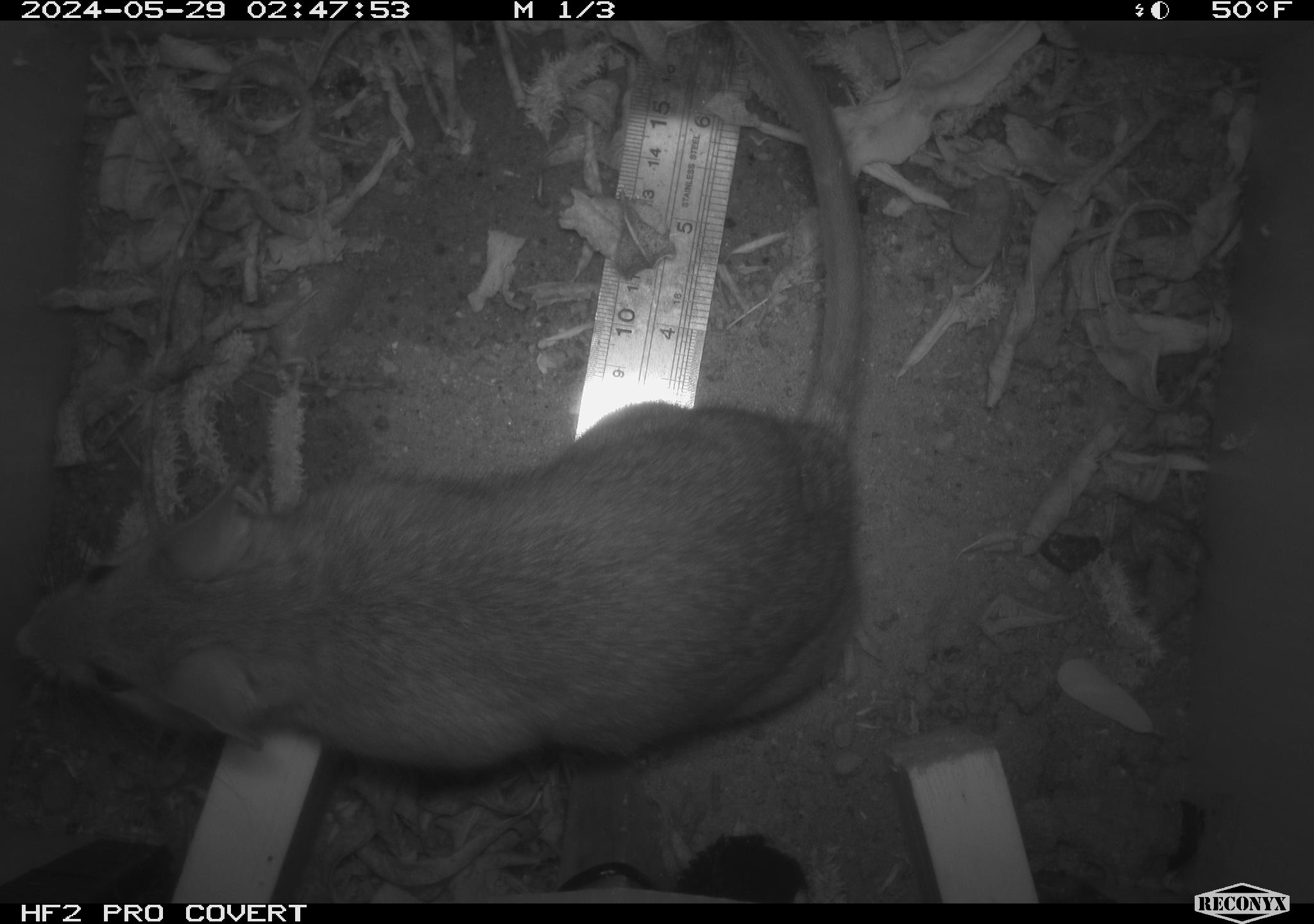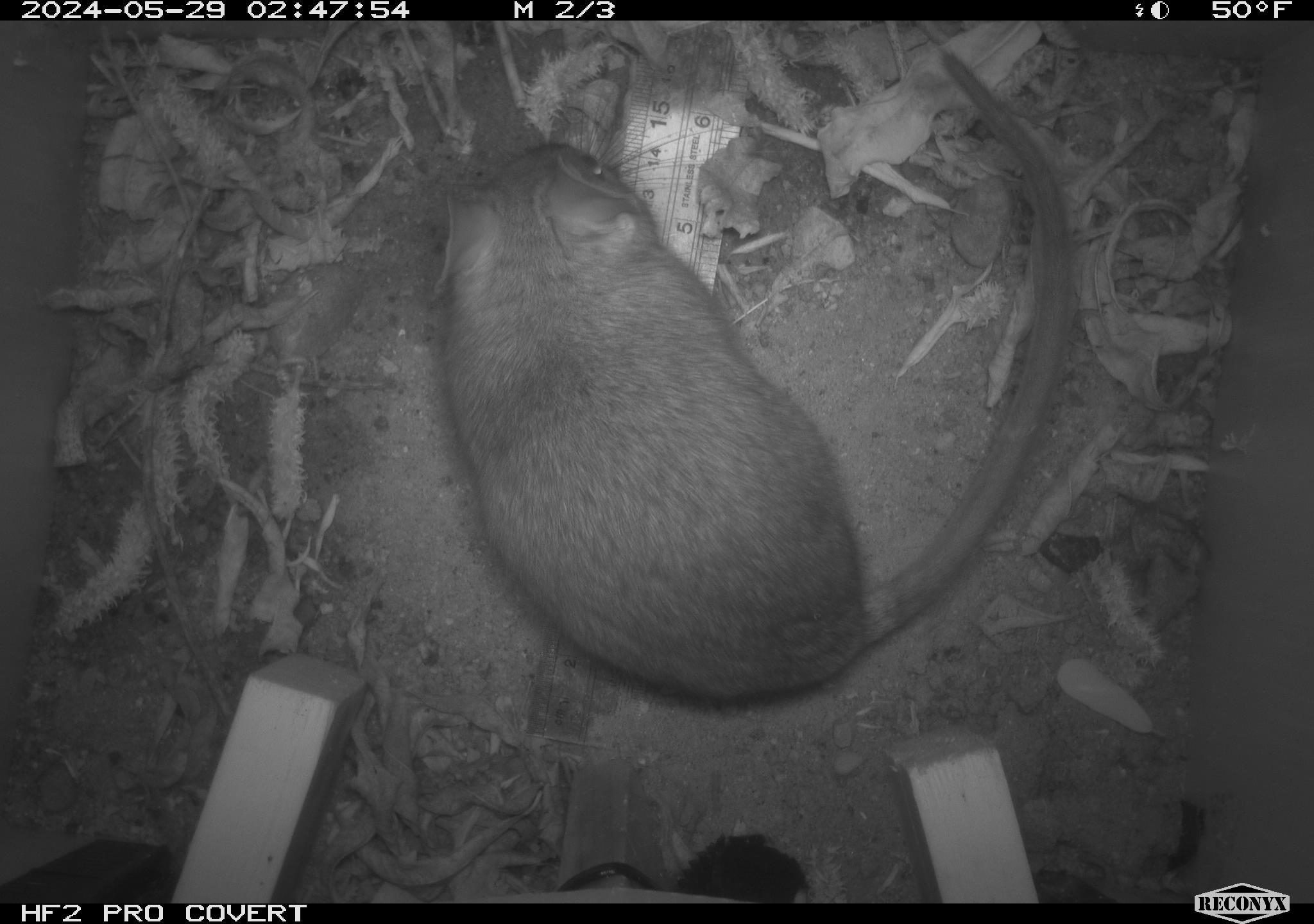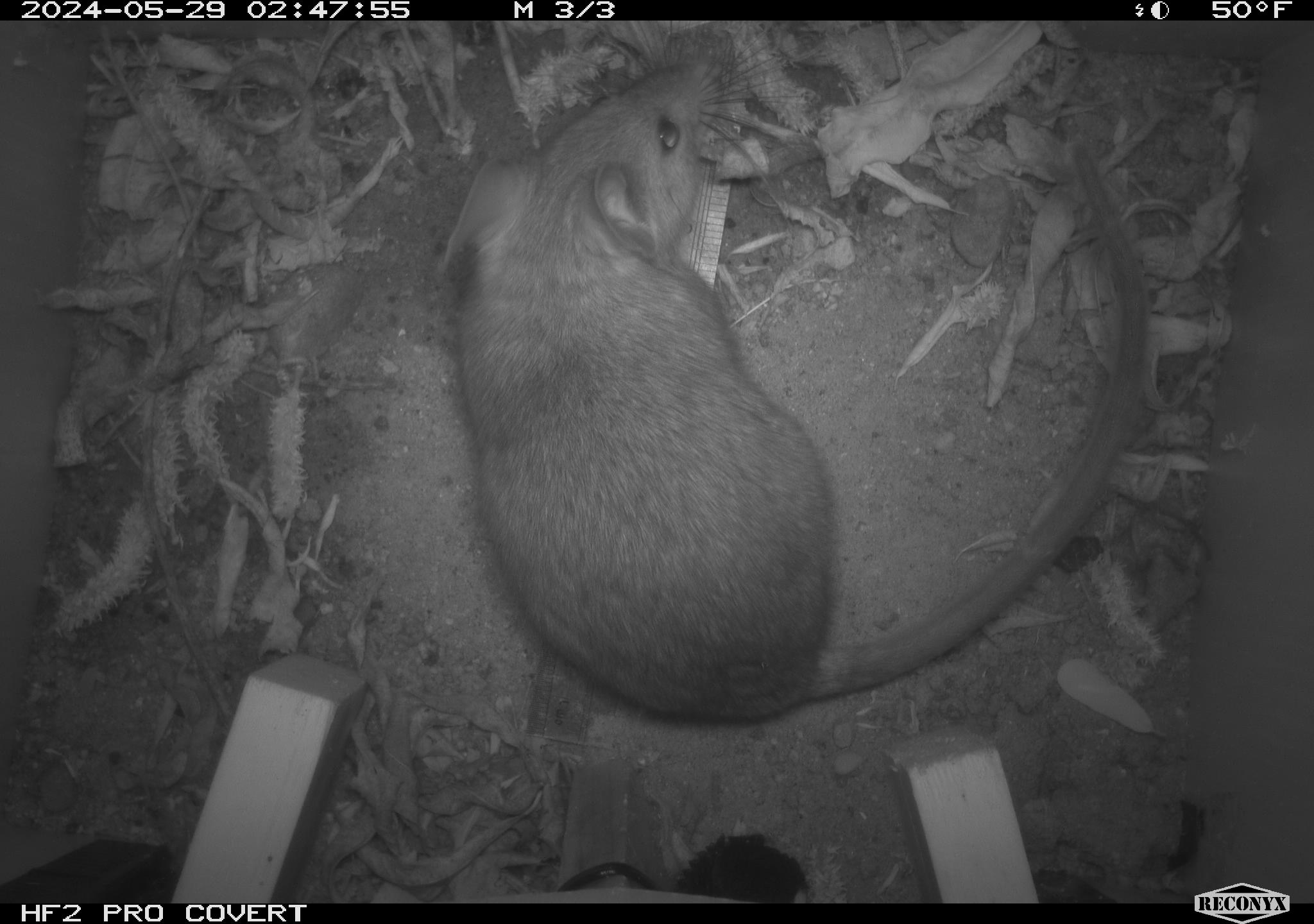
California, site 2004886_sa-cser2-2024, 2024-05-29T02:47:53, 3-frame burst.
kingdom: Animalia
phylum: Chordata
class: Mammalia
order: Rodentia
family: Muridae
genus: Rattus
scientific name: Rattus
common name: rat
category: rattus species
Rattus species (rat) (Rattus).